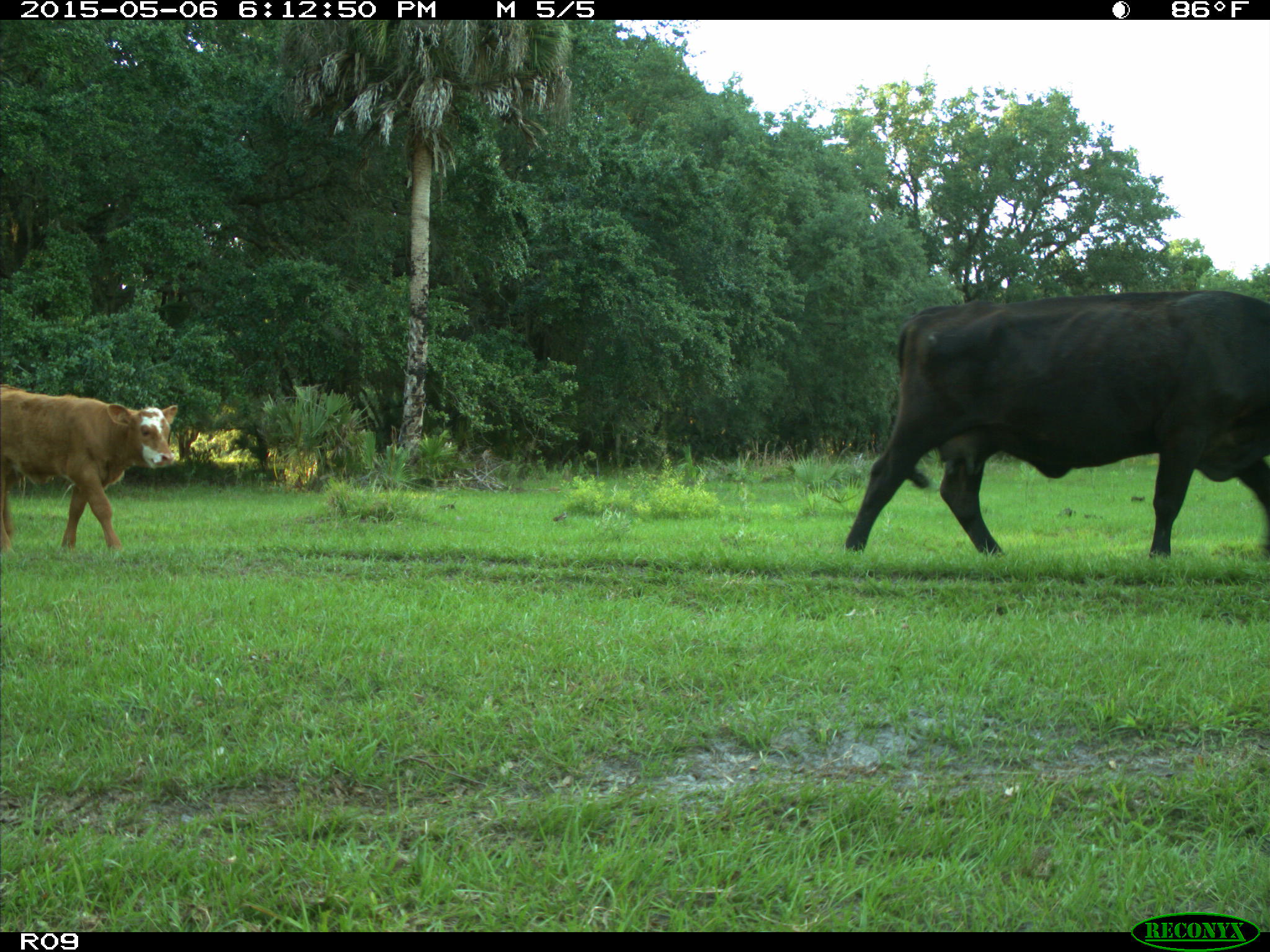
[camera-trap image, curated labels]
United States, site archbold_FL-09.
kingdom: Animalia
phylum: Chordata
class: Mammalia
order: Artiodactyla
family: Bovidae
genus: Bos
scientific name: Bos taurus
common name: domestic cow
Bos taurus (domestic cow).